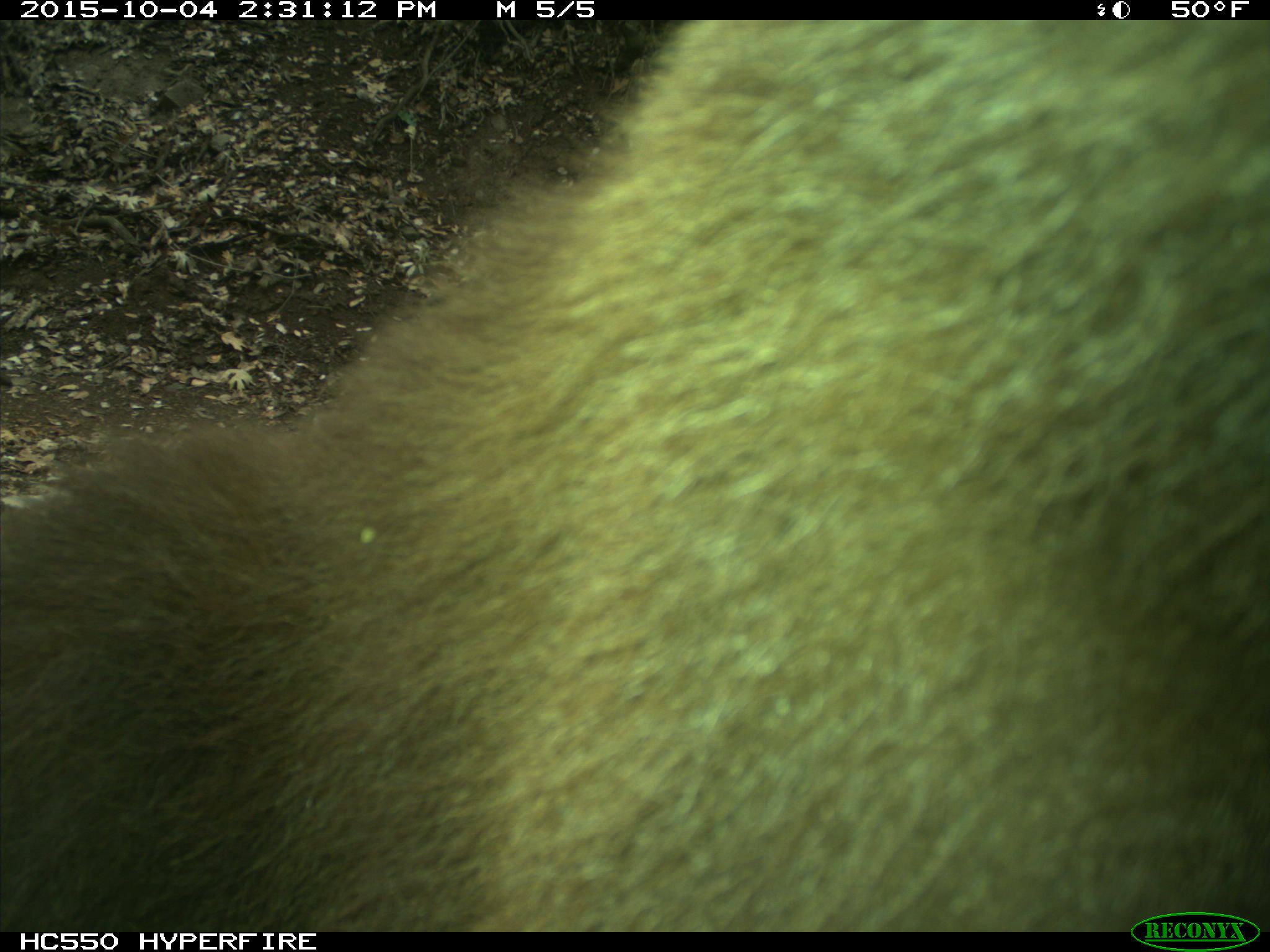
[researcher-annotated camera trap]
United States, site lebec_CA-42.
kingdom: Animalia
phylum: Chordata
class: Mammalia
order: Carnivora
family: Ursidae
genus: Ursus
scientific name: Ursus americanus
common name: american black bear